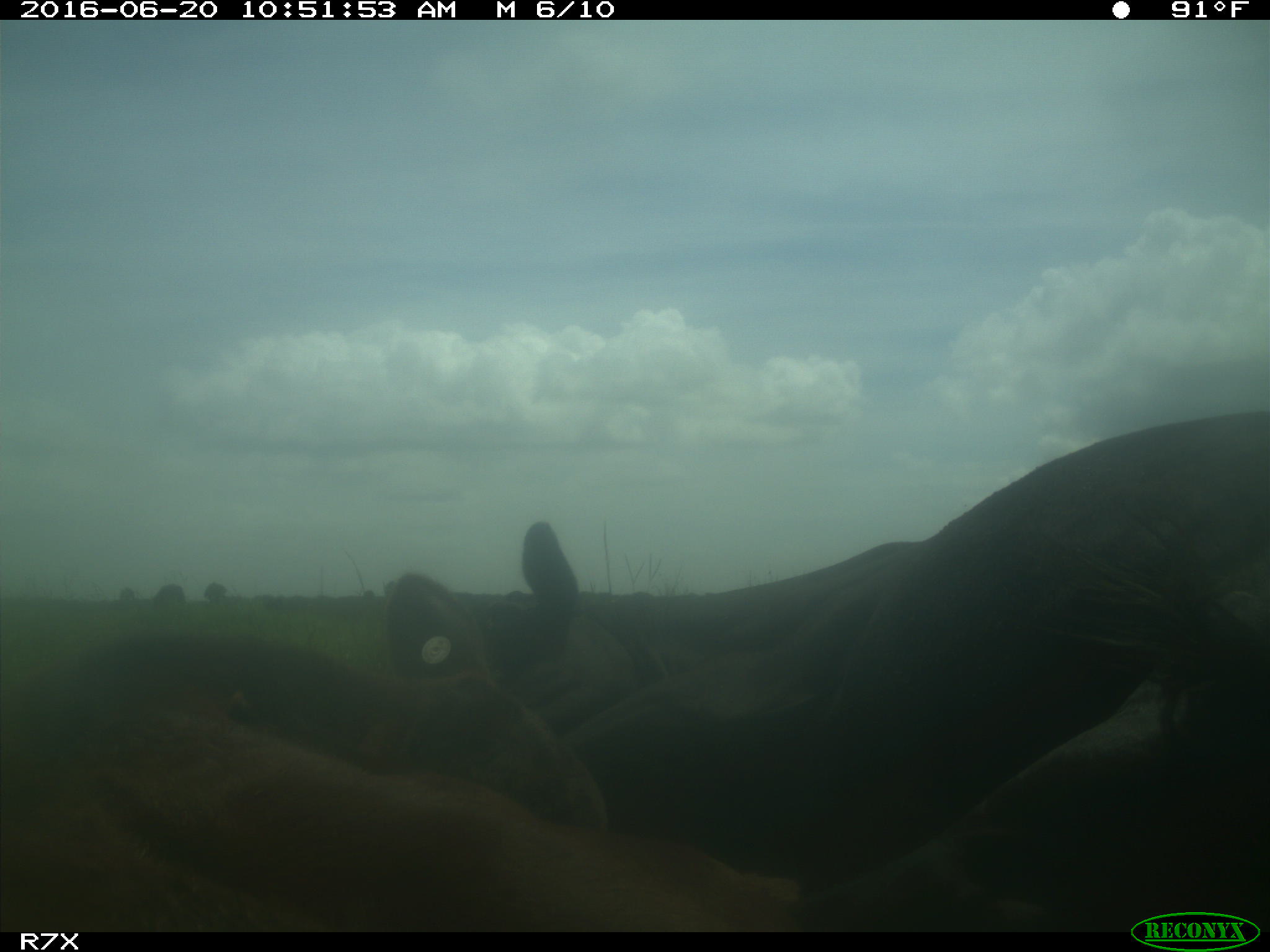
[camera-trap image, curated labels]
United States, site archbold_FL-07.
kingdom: Animalia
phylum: Chordata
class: Mammalia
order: Artiodactyla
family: Bovidae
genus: Bos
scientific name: Bos taurus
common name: domestic cow